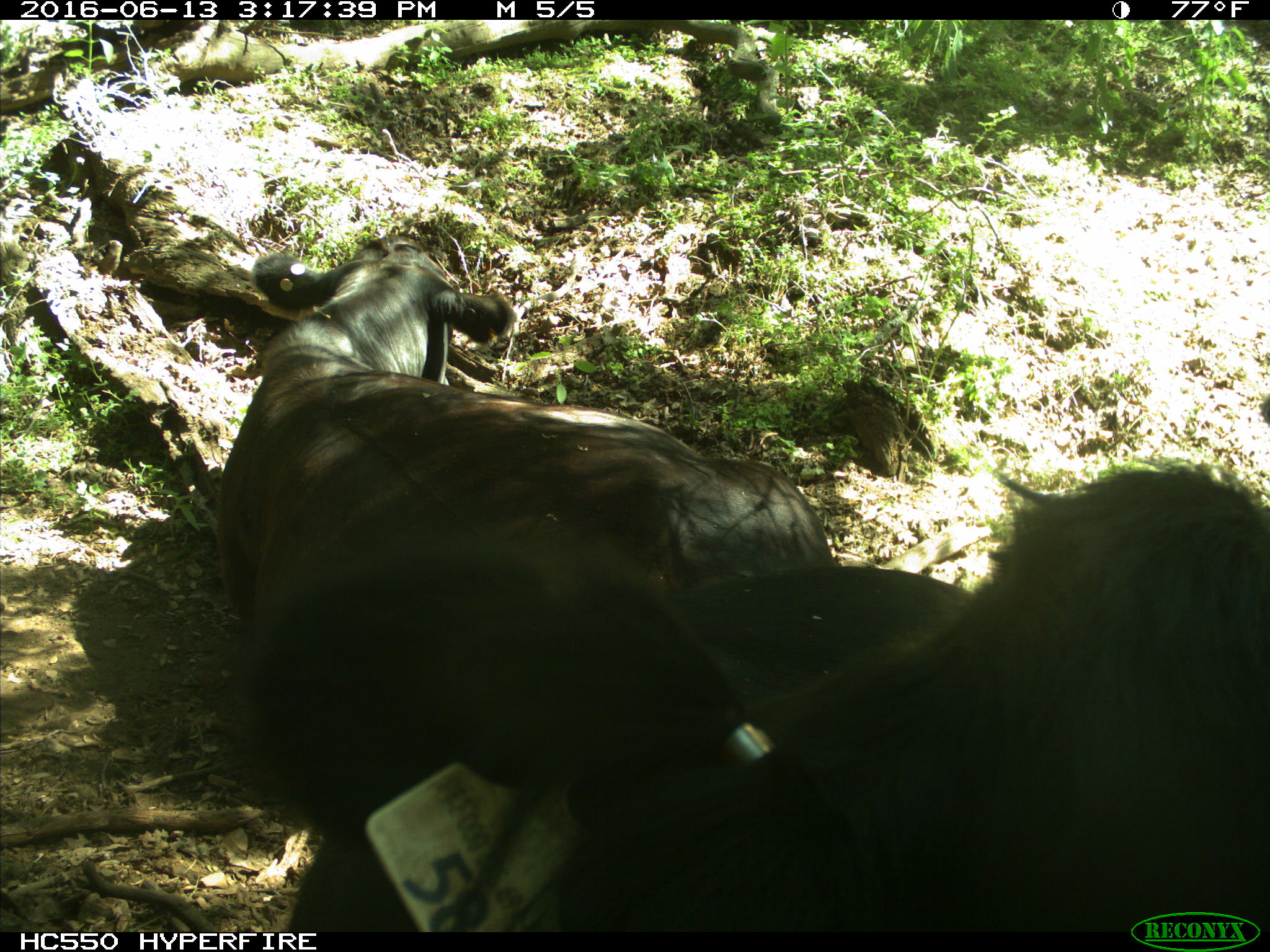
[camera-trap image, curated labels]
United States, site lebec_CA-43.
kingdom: Animalia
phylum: Chordata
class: Mammalia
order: Artiodactyla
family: Bovidae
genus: Bos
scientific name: Bos taurus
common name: domestic cow